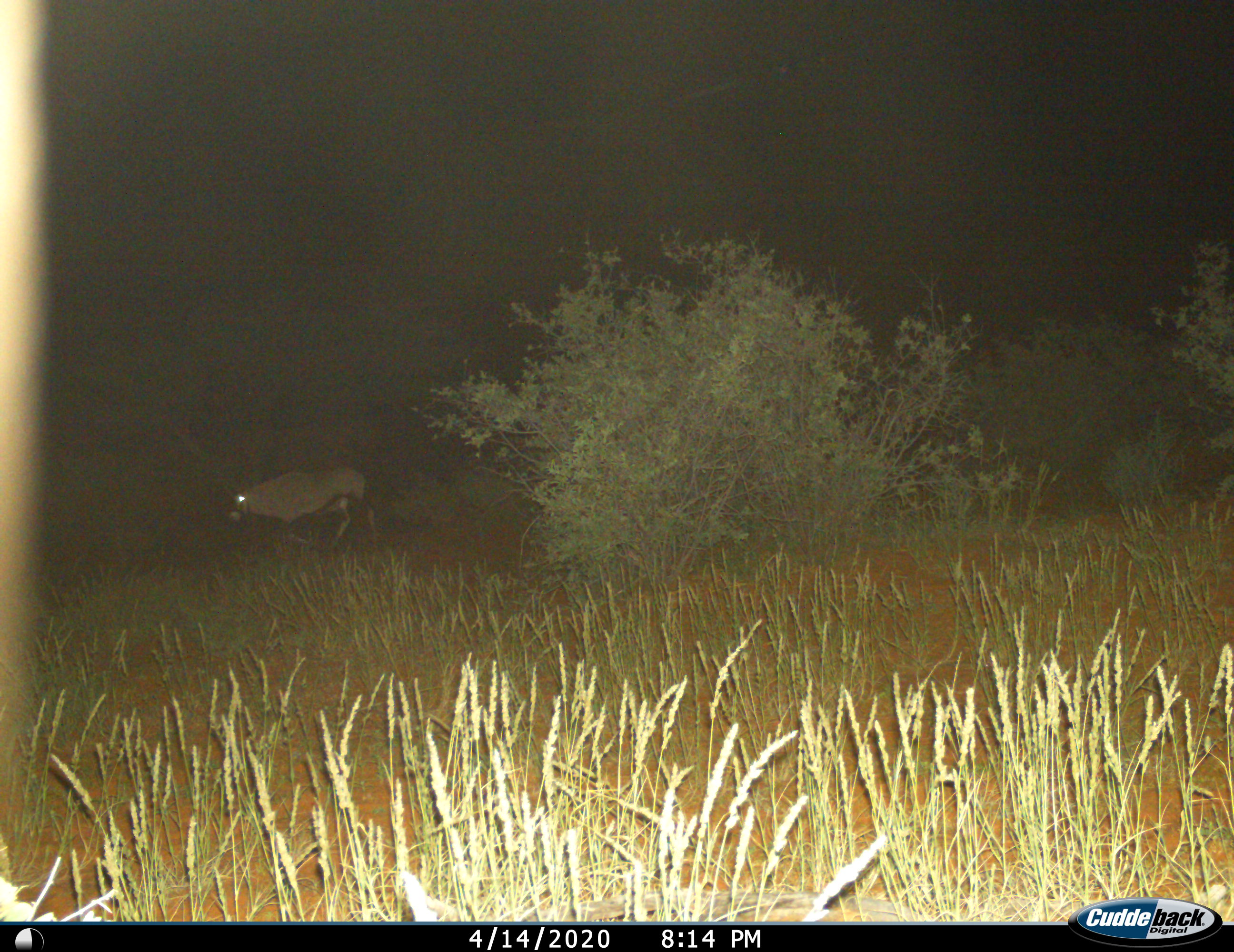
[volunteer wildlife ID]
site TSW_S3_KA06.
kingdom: Animalia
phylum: Chordata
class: Mammalia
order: Artiodactyla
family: Bovidae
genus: Oryx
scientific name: Oryx gazella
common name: gemsbok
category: oryx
Oryx (gemsbok) (Oryx gazella), count 1. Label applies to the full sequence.